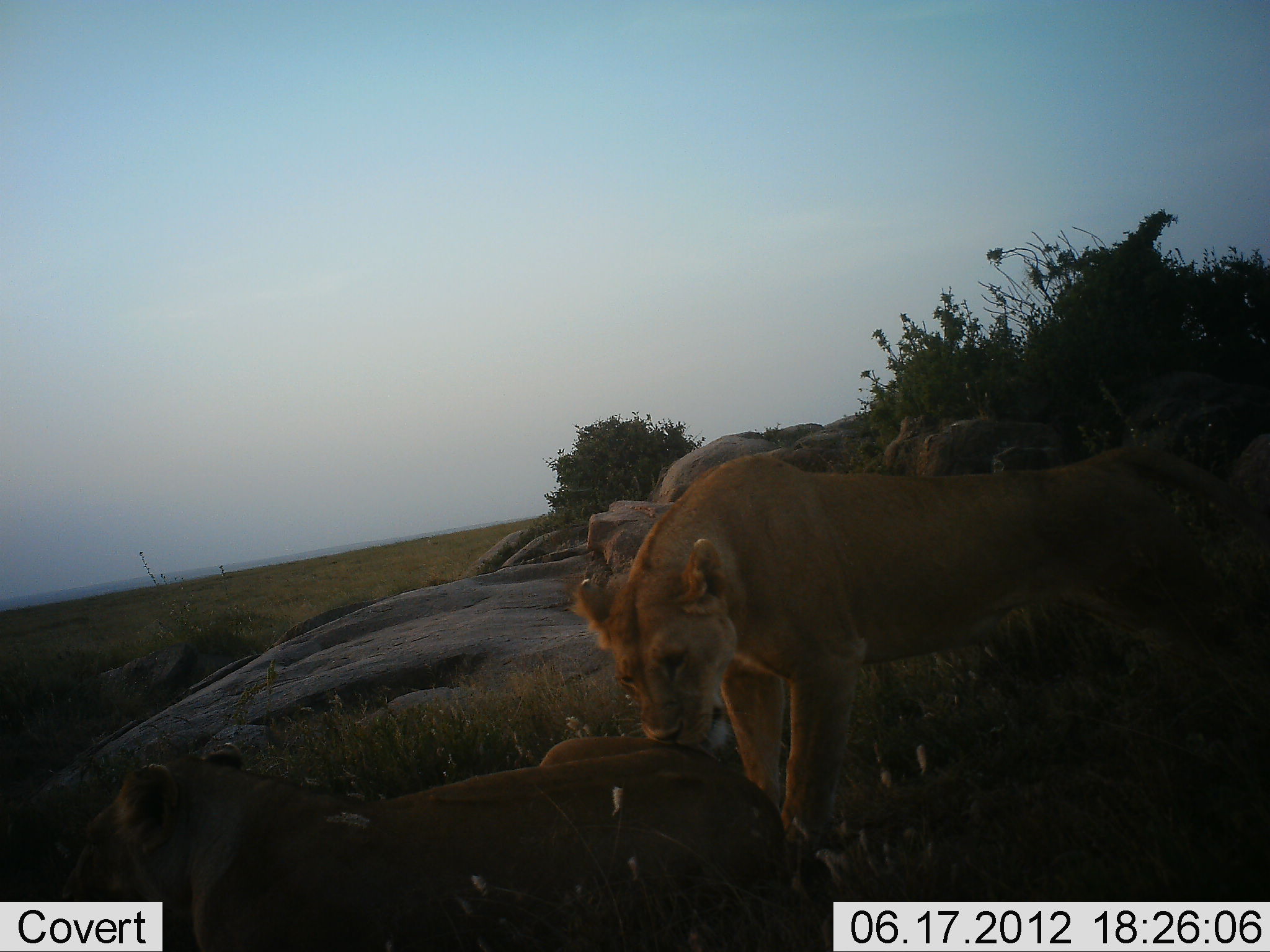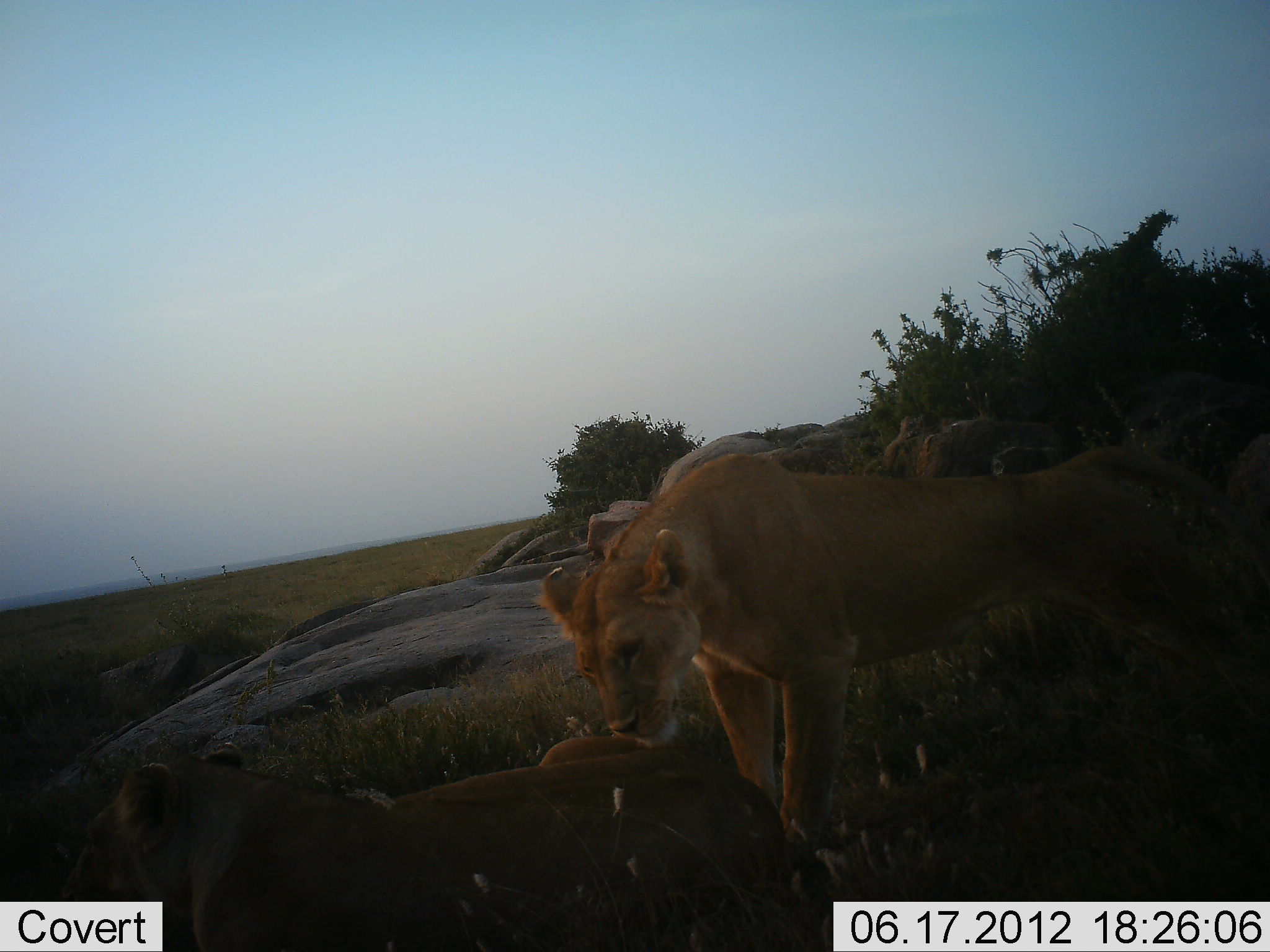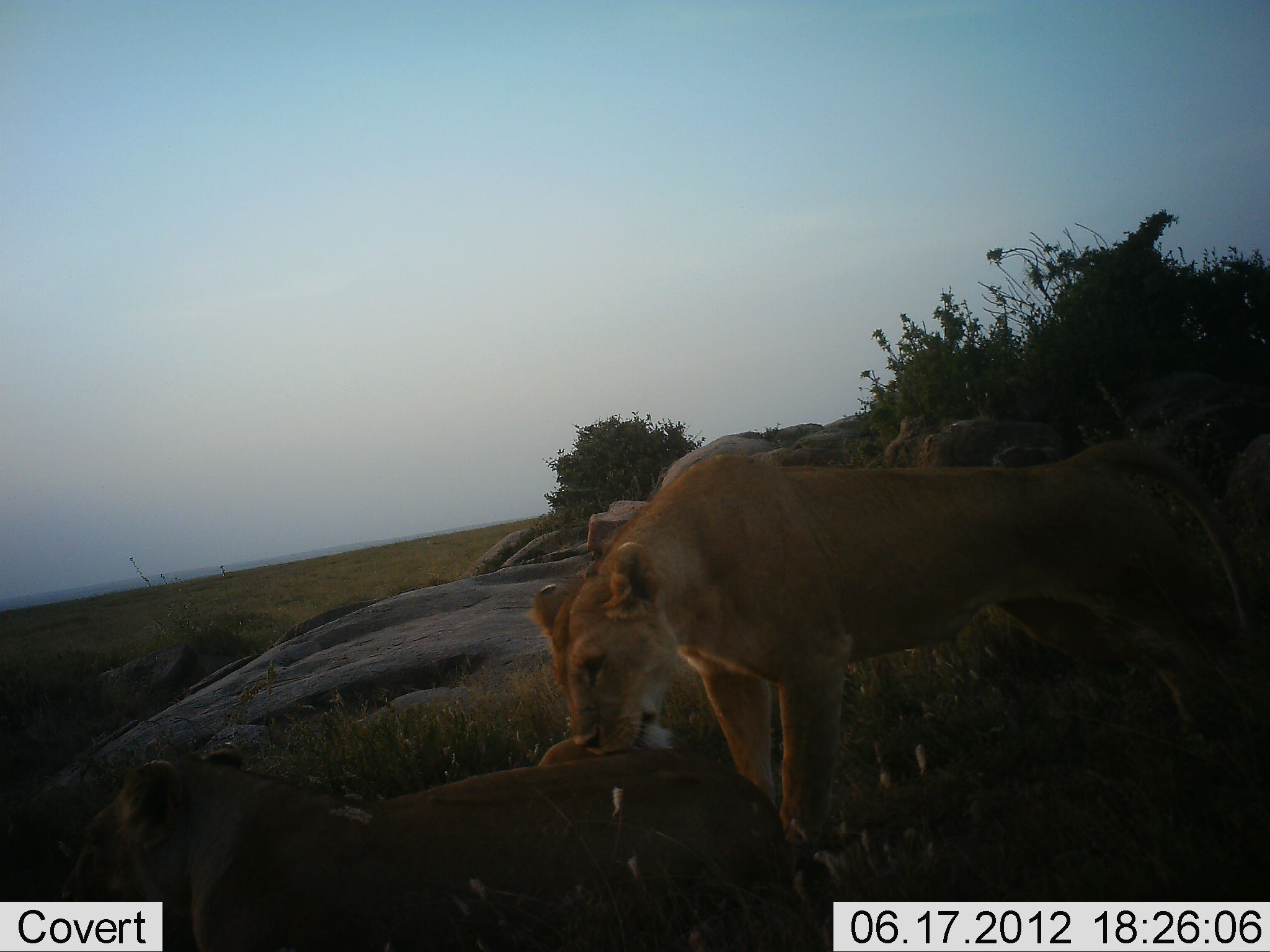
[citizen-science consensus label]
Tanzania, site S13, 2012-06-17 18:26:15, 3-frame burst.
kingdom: Animalia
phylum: Chordata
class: Mammalia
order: Carnivora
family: Felidae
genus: Panthera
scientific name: Panthera leo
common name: lion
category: lionfemale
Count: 2.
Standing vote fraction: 50%.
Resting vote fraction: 70%.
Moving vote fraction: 0%.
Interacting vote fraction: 80%.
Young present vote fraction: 0%.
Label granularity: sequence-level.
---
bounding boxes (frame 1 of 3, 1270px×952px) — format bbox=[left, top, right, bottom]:
animal: bbox=[574, 442, 1270, 848]; bbox=[59, 734, 790, 952]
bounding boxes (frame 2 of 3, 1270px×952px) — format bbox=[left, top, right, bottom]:
animal: bbox=[539, 442, 1270, 849]; bbox=[59, 734, 799, 952]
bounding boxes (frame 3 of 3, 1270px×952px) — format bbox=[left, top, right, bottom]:
animal: bbox=[532, 436, 1270, 849]; bbox=[59, 735, 790, 952]